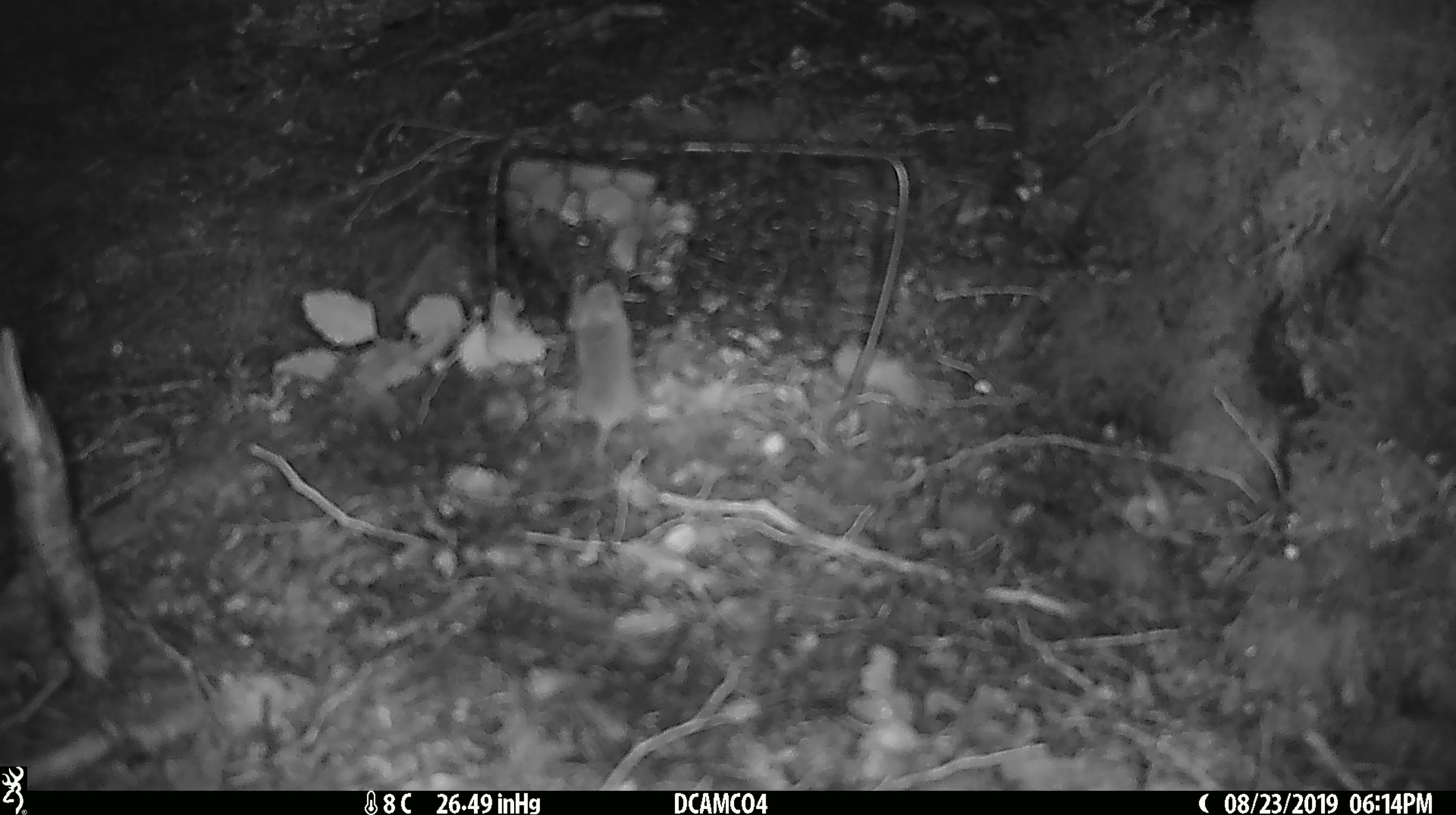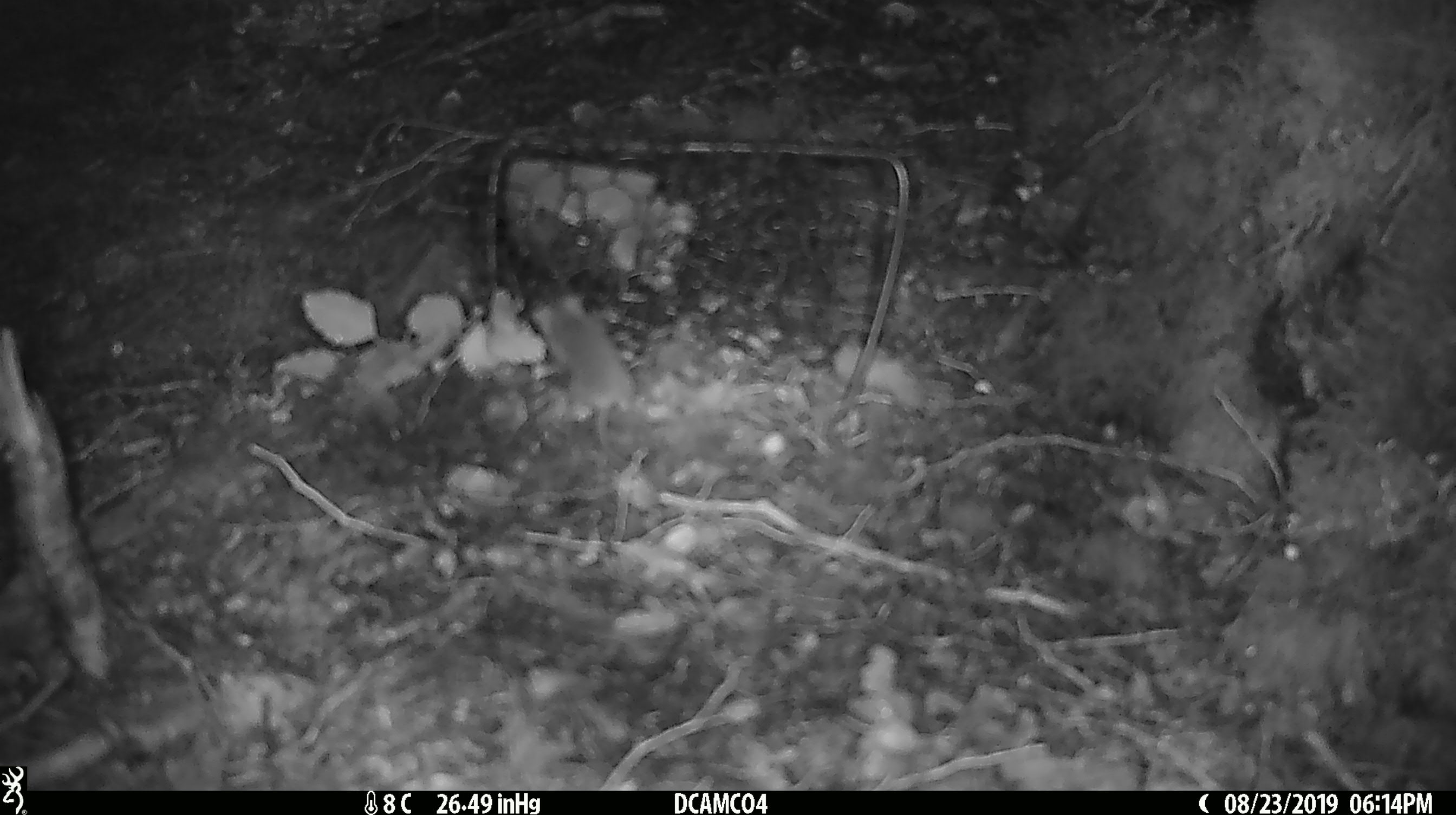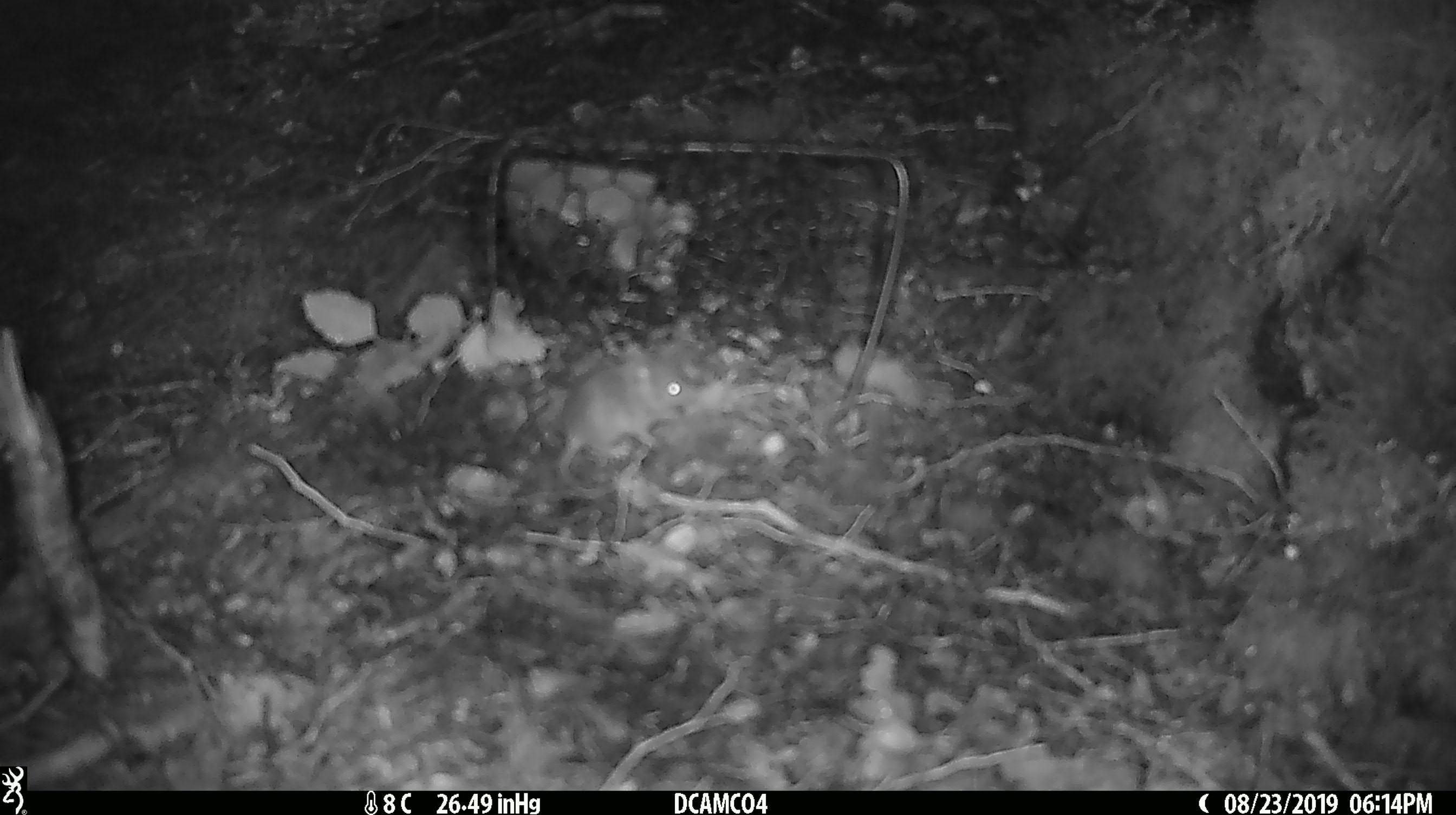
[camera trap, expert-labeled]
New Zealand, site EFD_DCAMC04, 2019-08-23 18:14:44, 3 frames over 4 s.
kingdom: Animalia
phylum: Chordata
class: Mammalia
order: Rodentia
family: Muridae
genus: Mus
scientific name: Mus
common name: mouse